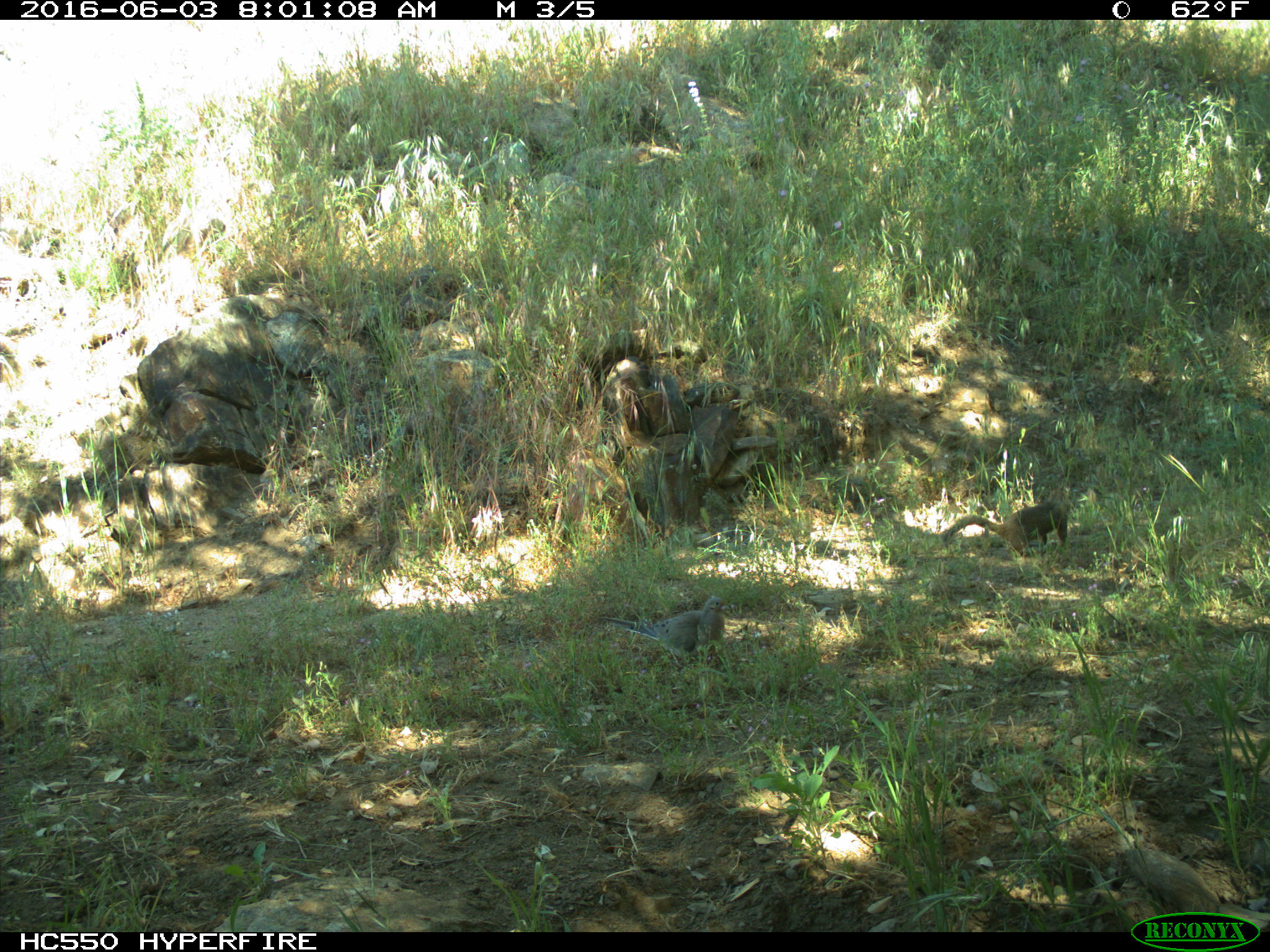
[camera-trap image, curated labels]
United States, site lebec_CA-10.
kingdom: Animalia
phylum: Chordata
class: Aves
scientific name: Aves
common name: birds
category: unidentified bird